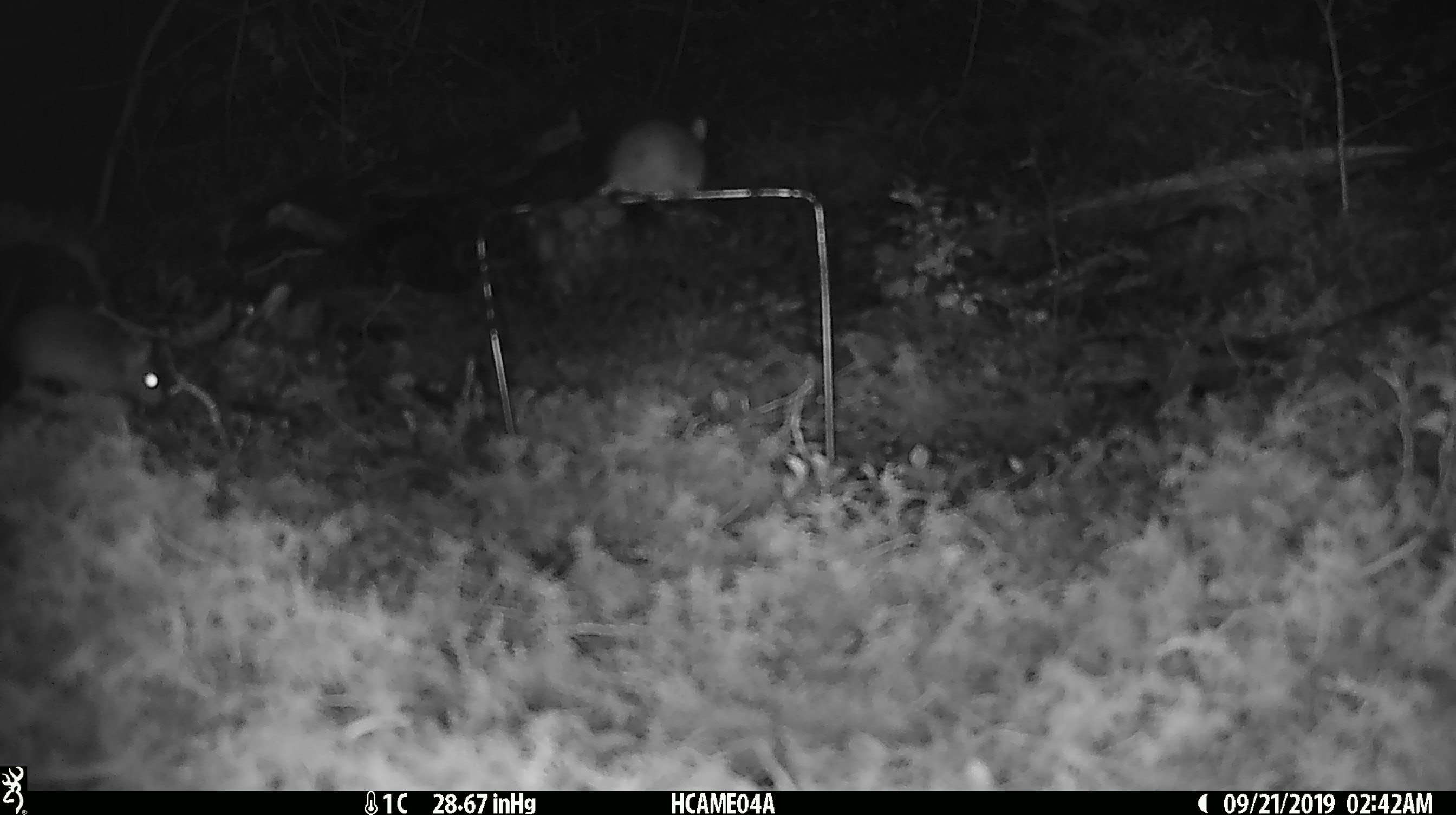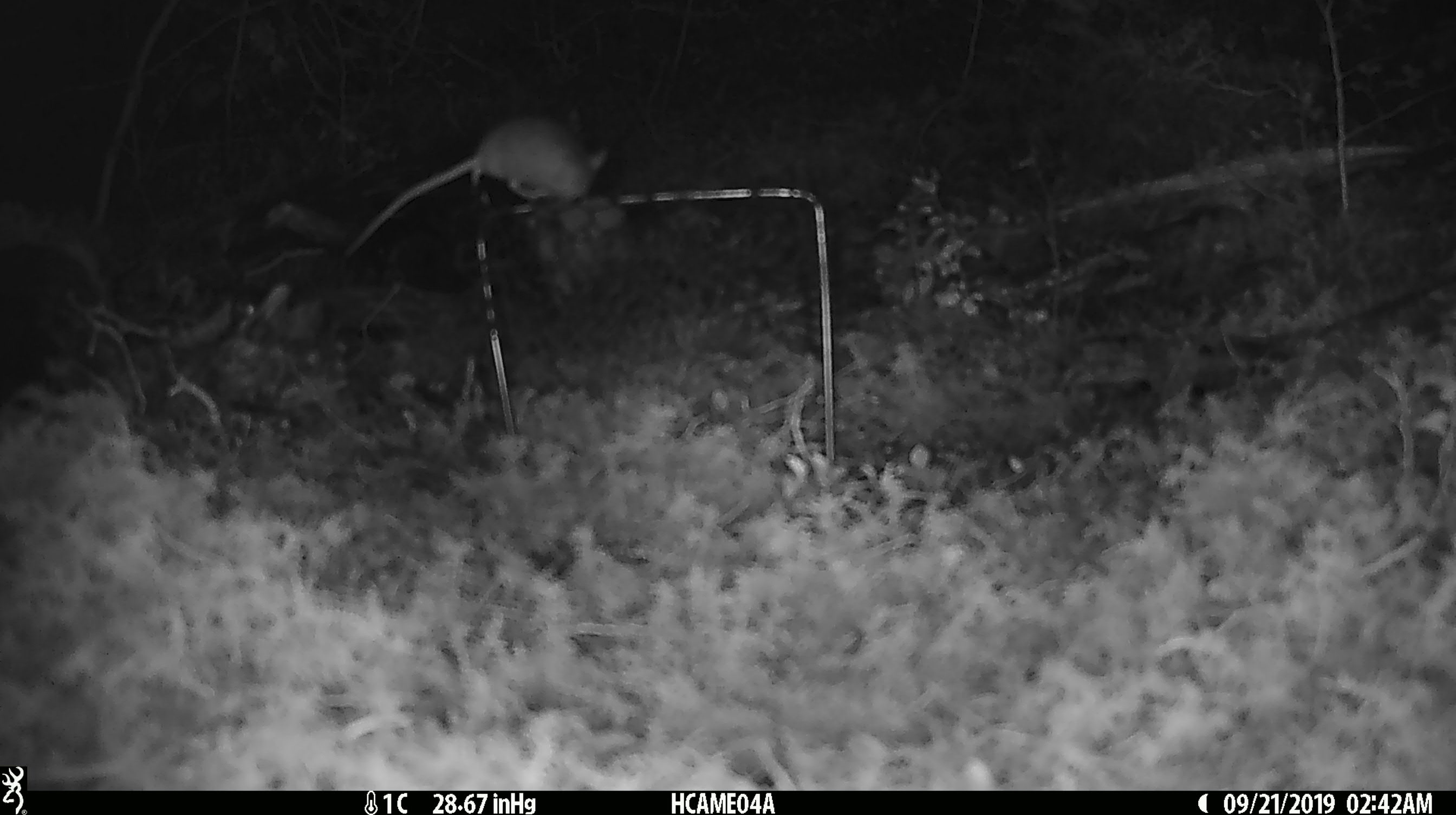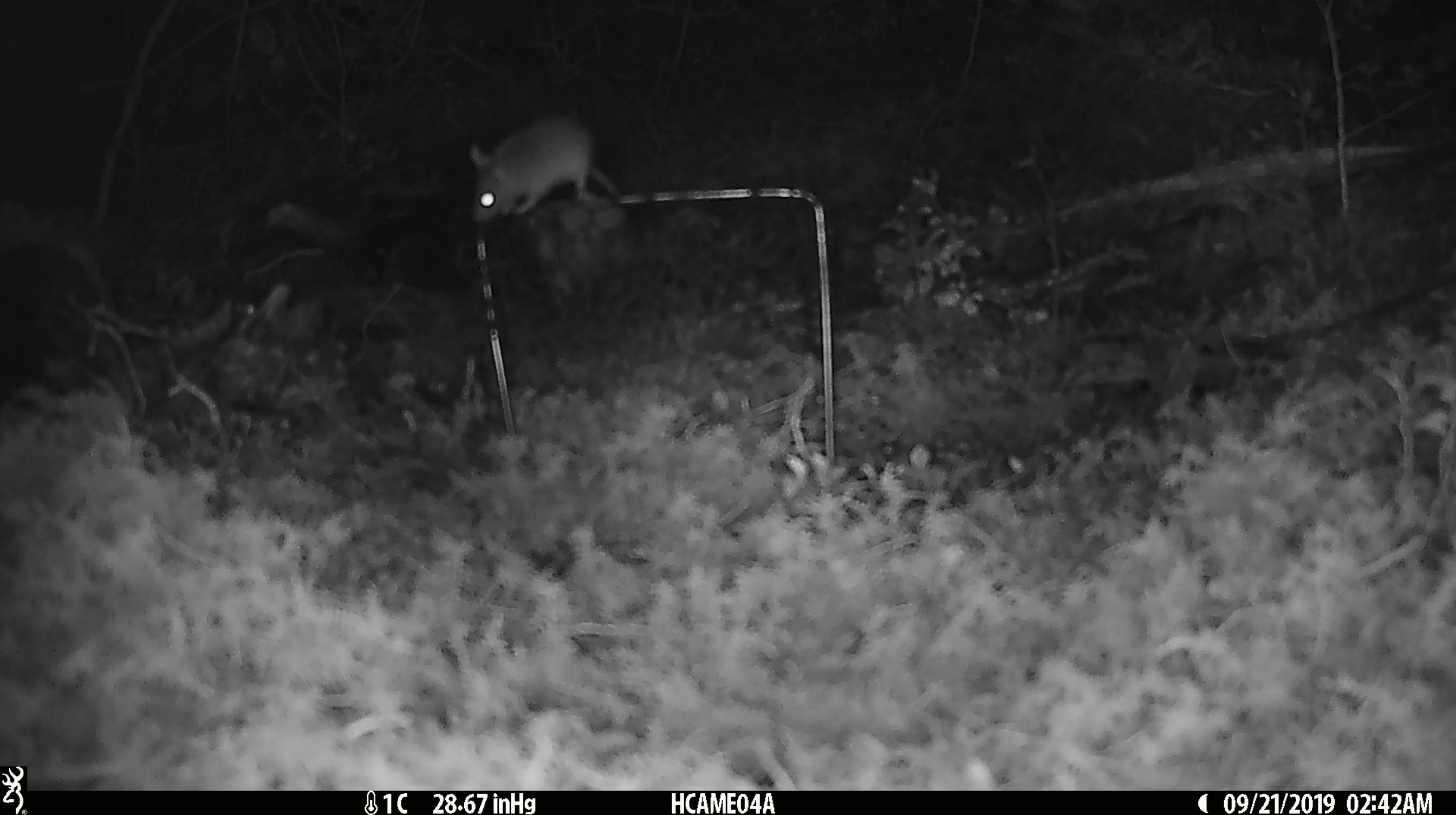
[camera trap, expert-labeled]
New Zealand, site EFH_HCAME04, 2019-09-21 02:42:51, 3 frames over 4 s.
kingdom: Animalia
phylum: Chordata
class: Mammalia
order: Rodentia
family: Muridae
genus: Mus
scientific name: Mus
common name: mouse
Mouse (Mus).